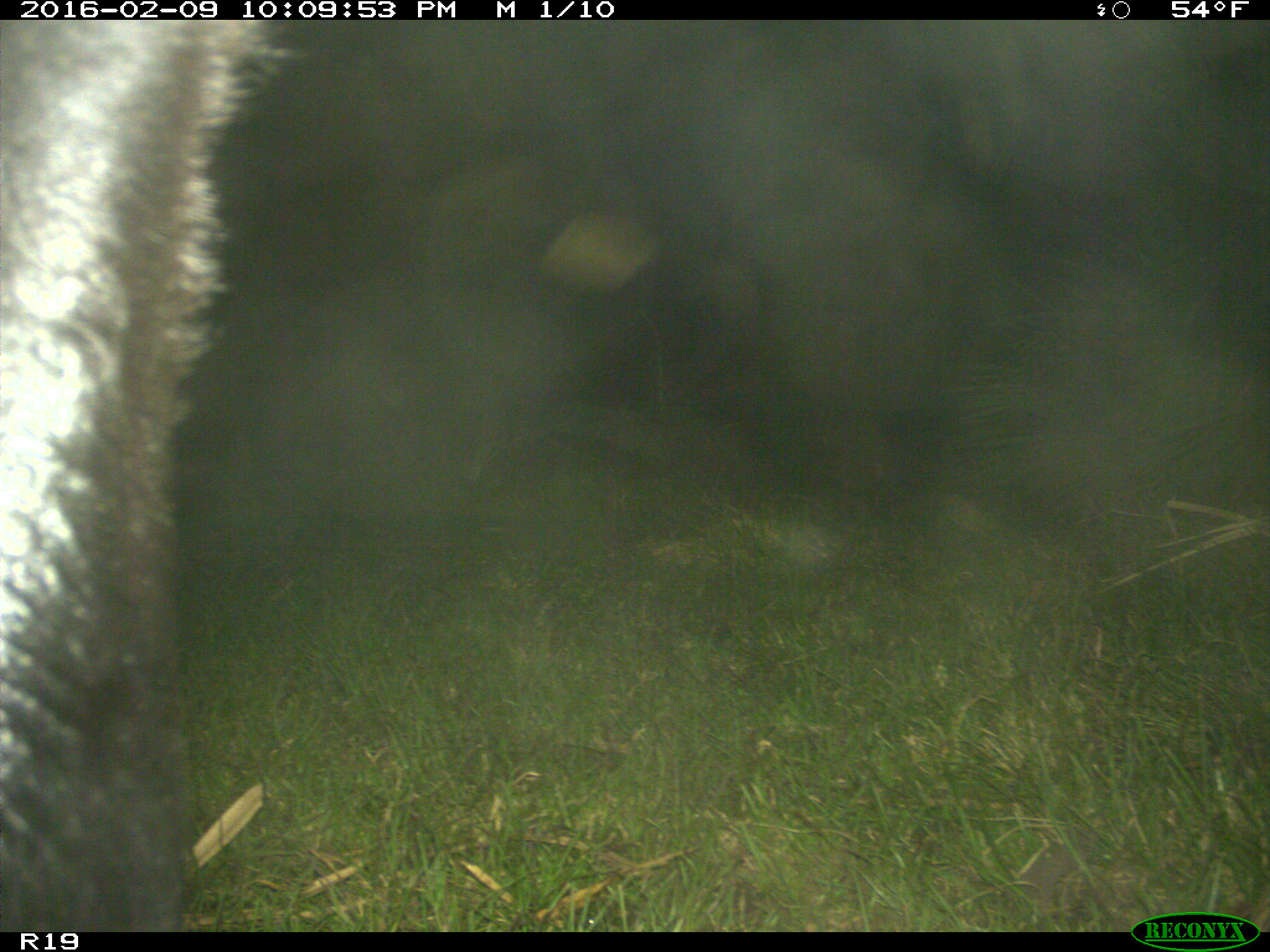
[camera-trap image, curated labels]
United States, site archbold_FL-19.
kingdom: Animalia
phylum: Chordata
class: Mammalia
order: Artiodactyla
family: Bovidae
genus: Bos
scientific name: Bos taurus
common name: domestic cow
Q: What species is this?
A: Bos taurus (domestic cow).